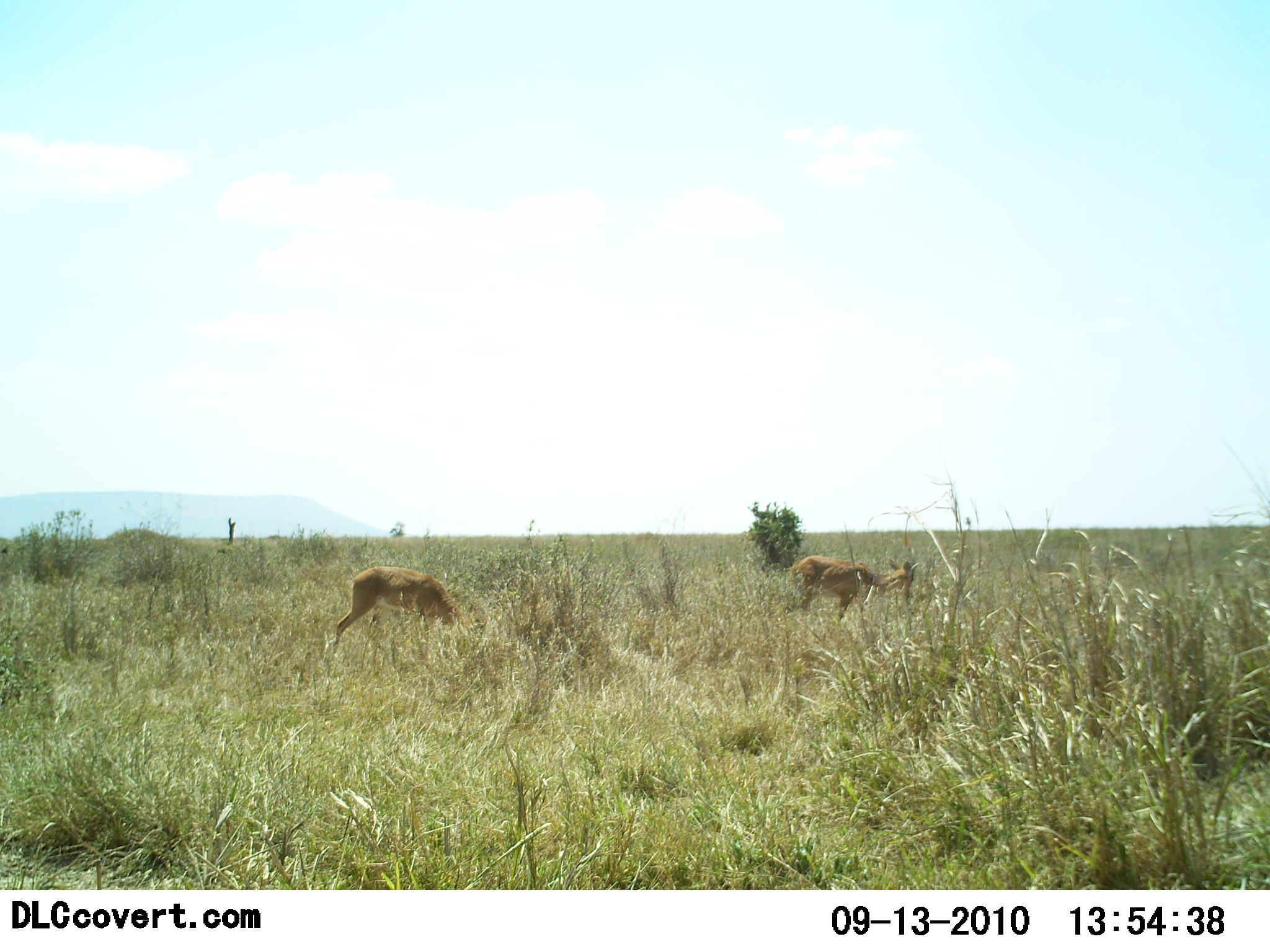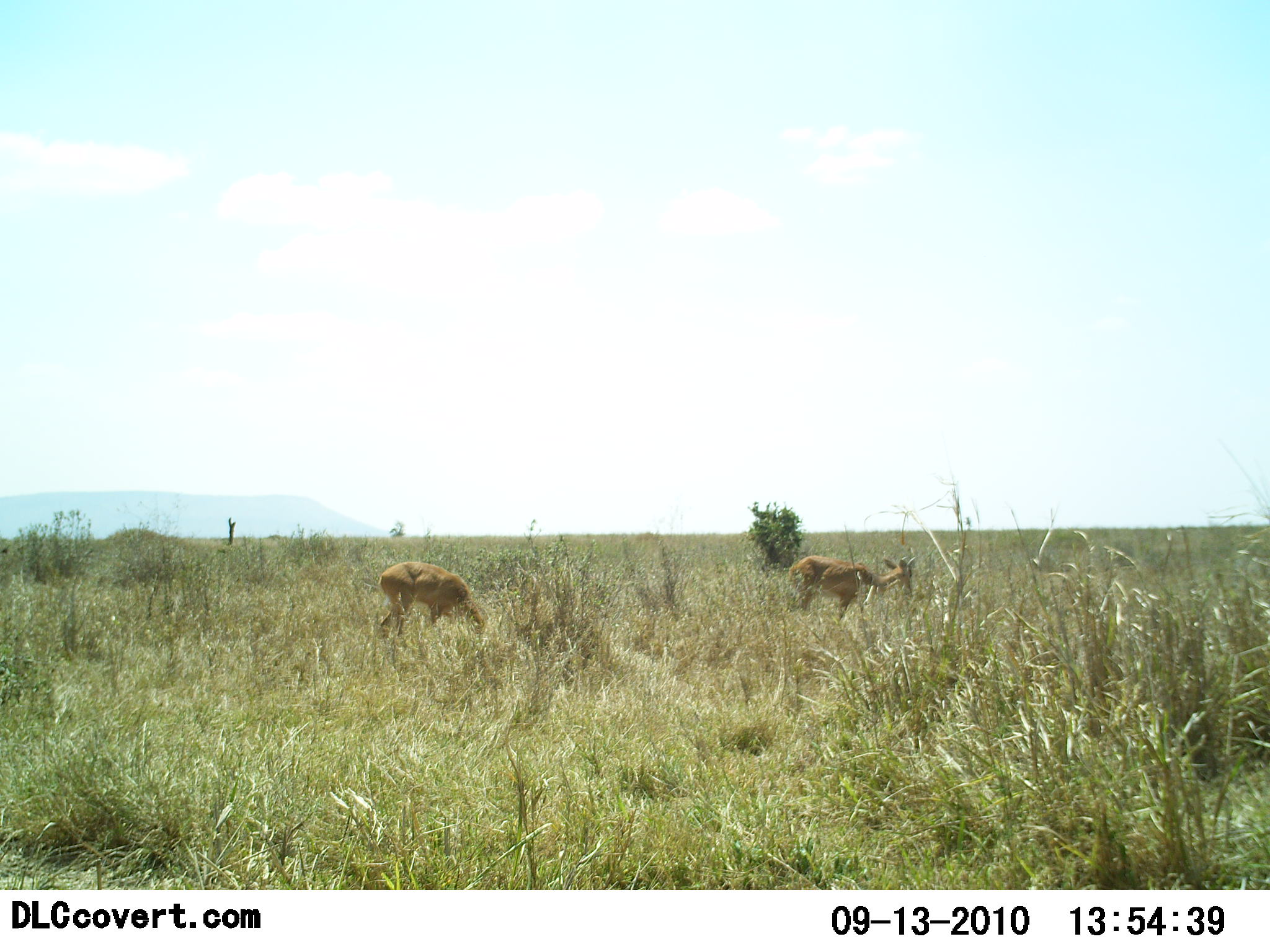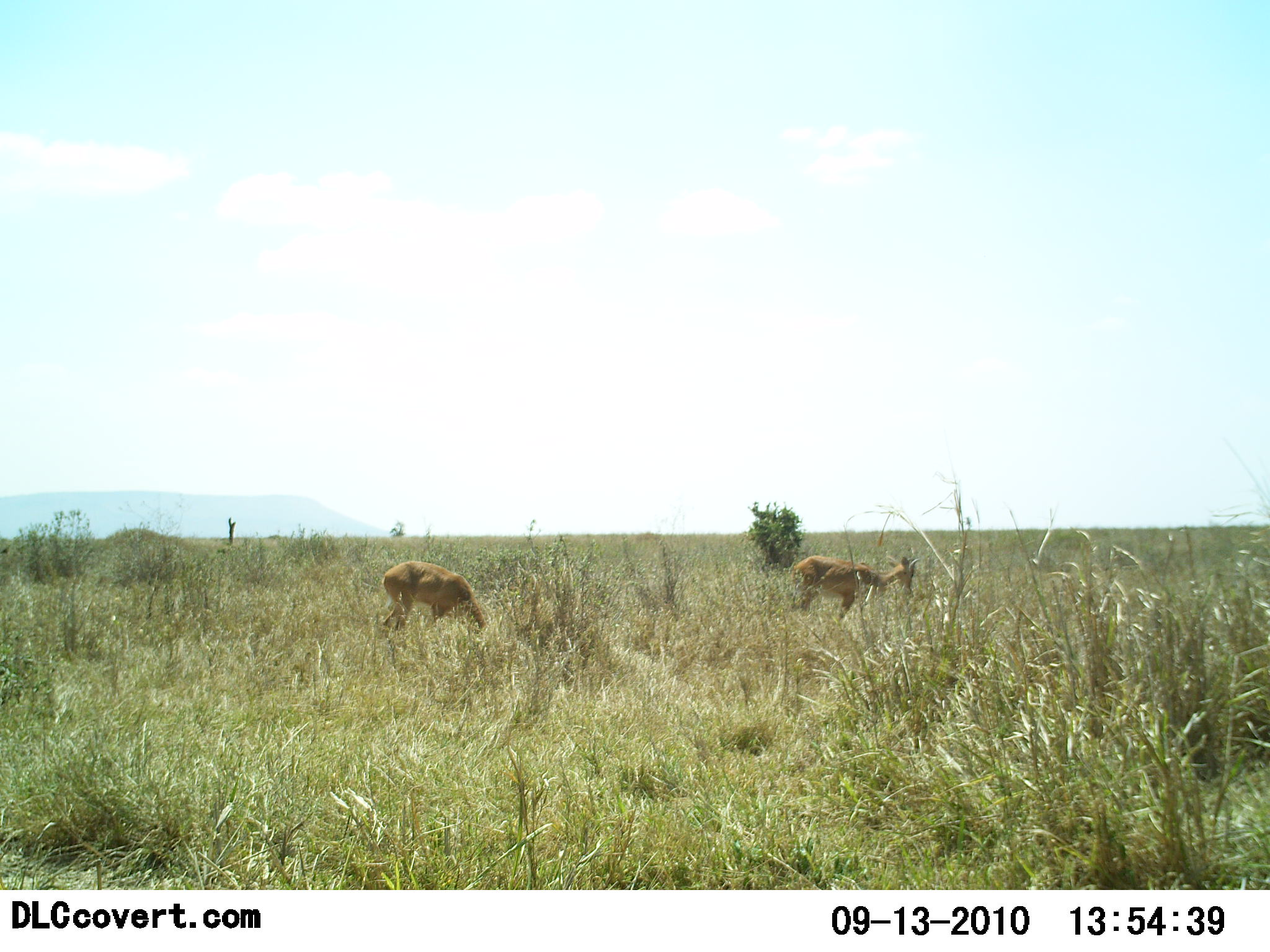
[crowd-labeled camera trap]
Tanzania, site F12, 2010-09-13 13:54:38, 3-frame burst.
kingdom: Animalia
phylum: Chordata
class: Mammalia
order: Artiodactyla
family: Bovidae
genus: Redunca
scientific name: Redunca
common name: reedbuck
Reedbuck (Redunca), count 2. Behavior (volunteer vote fractions): standing 12%, resting 0%, moving 12%, interacting 0%. Young present (vote fraction): 0%. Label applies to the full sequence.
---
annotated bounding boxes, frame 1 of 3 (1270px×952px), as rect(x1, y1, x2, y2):
animal: rect(323, 566, 485, 663); rect(785, 555, 921, 630)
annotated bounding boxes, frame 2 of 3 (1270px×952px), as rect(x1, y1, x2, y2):
animal: rect(373, 561, 487, 654); rect(788, 554, 917, 629)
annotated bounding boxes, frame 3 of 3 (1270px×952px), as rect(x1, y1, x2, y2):
animal: rect(376, 559, 489, 651); rect(785, 552, 920, 628)